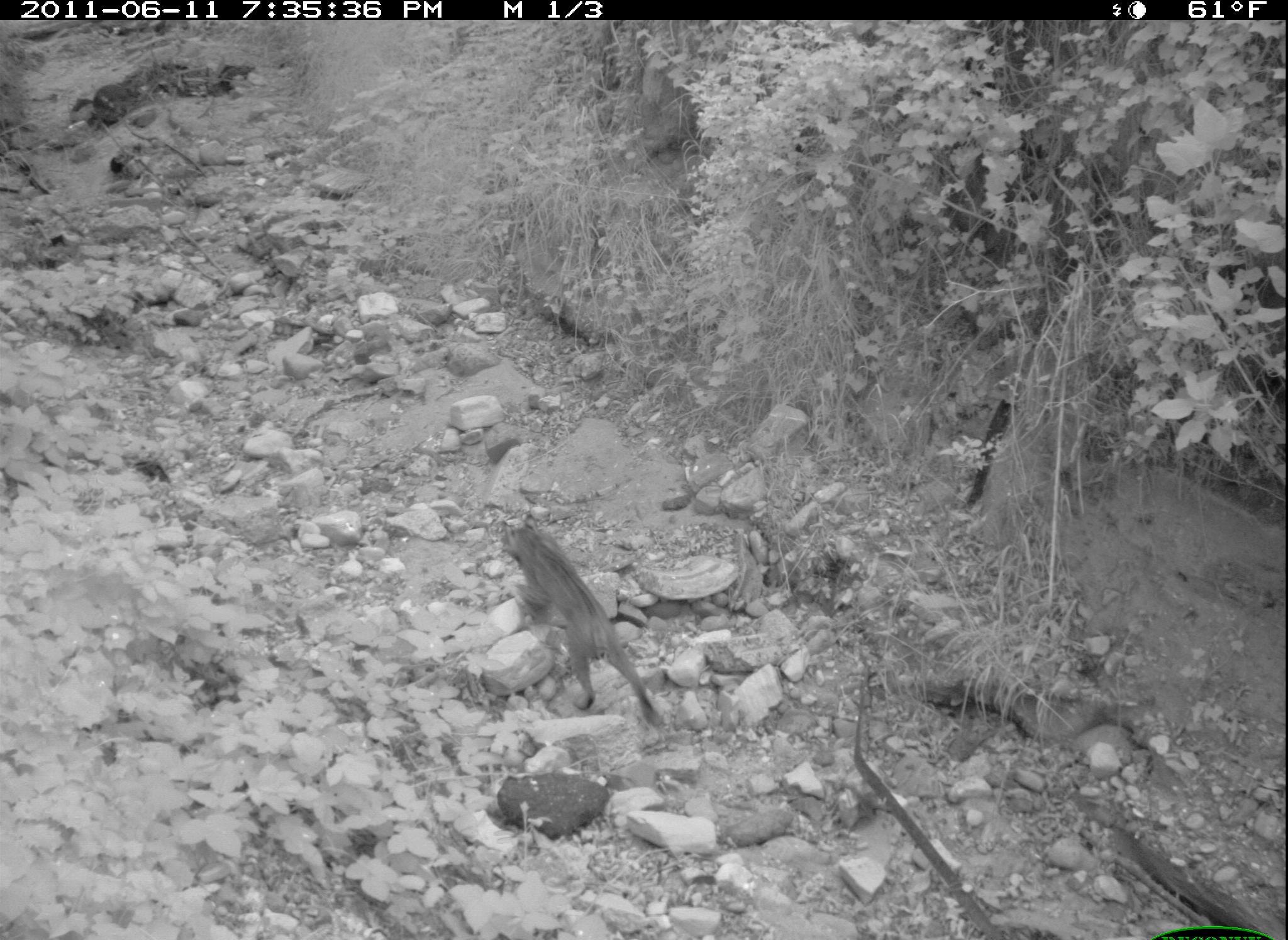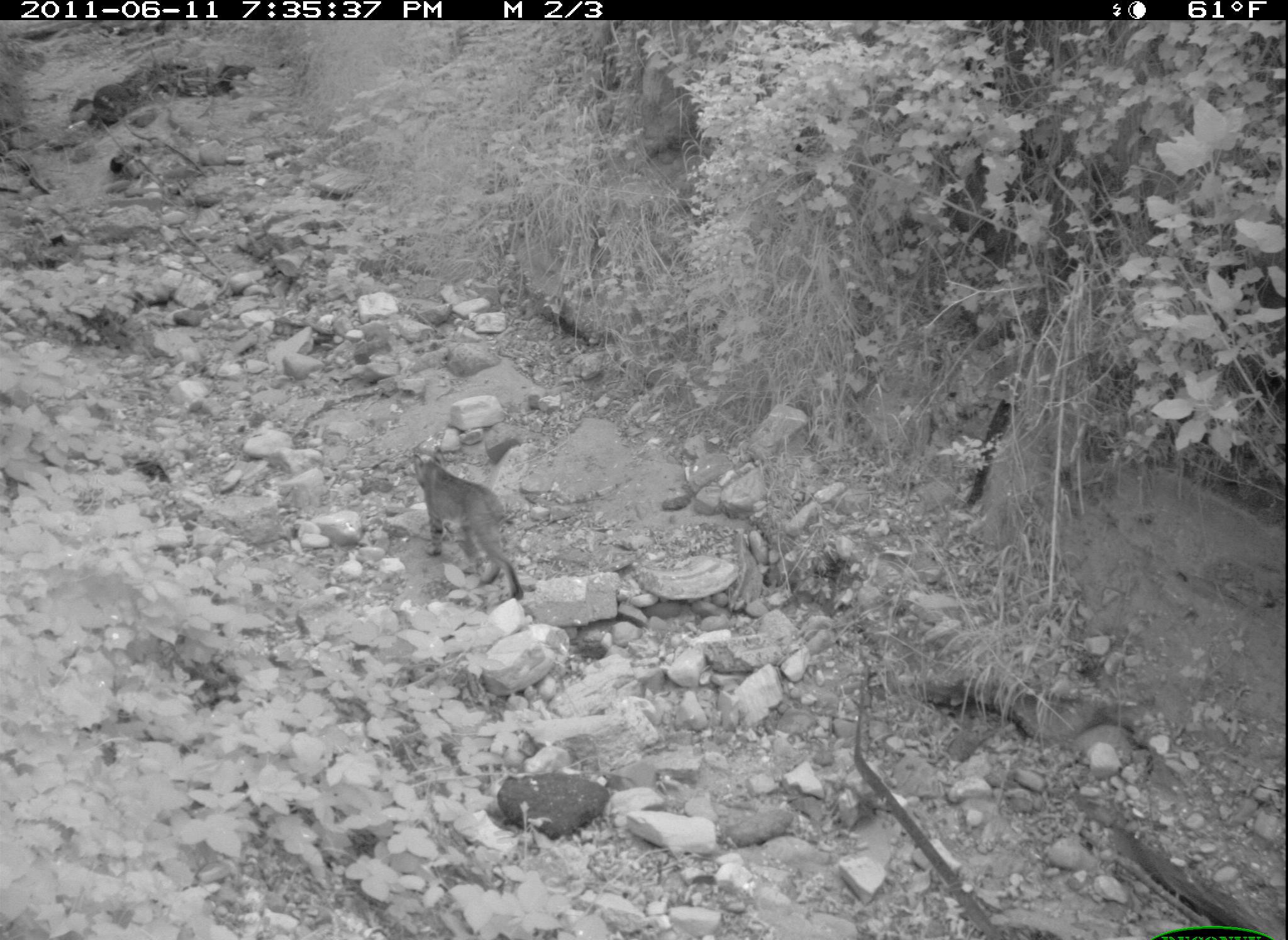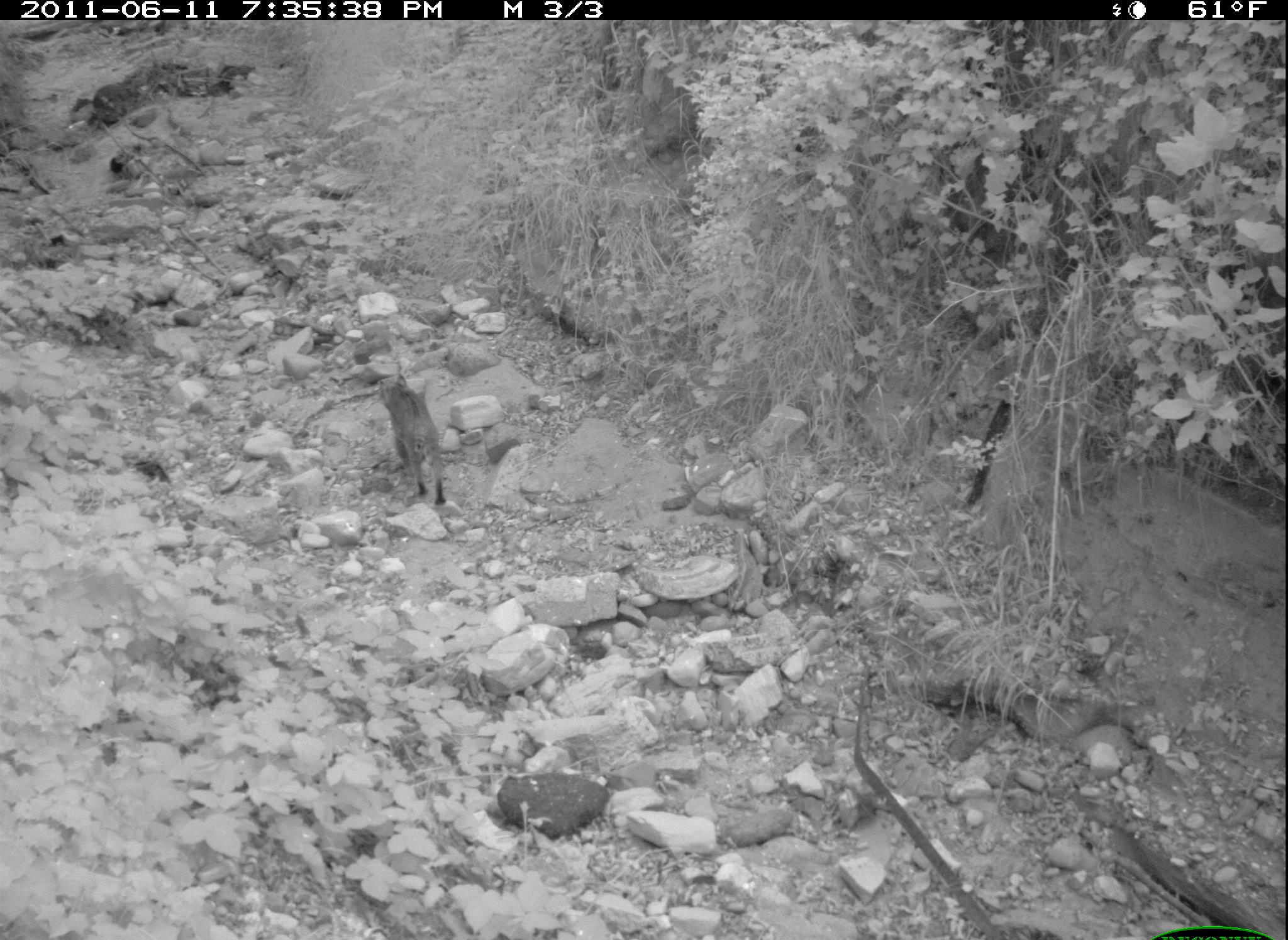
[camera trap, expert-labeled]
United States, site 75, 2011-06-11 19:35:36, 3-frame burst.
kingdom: Animalia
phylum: Chordata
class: Mammalia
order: Carnivora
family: Felidae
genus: Lynx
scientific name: Lynx rufus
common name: bobcat